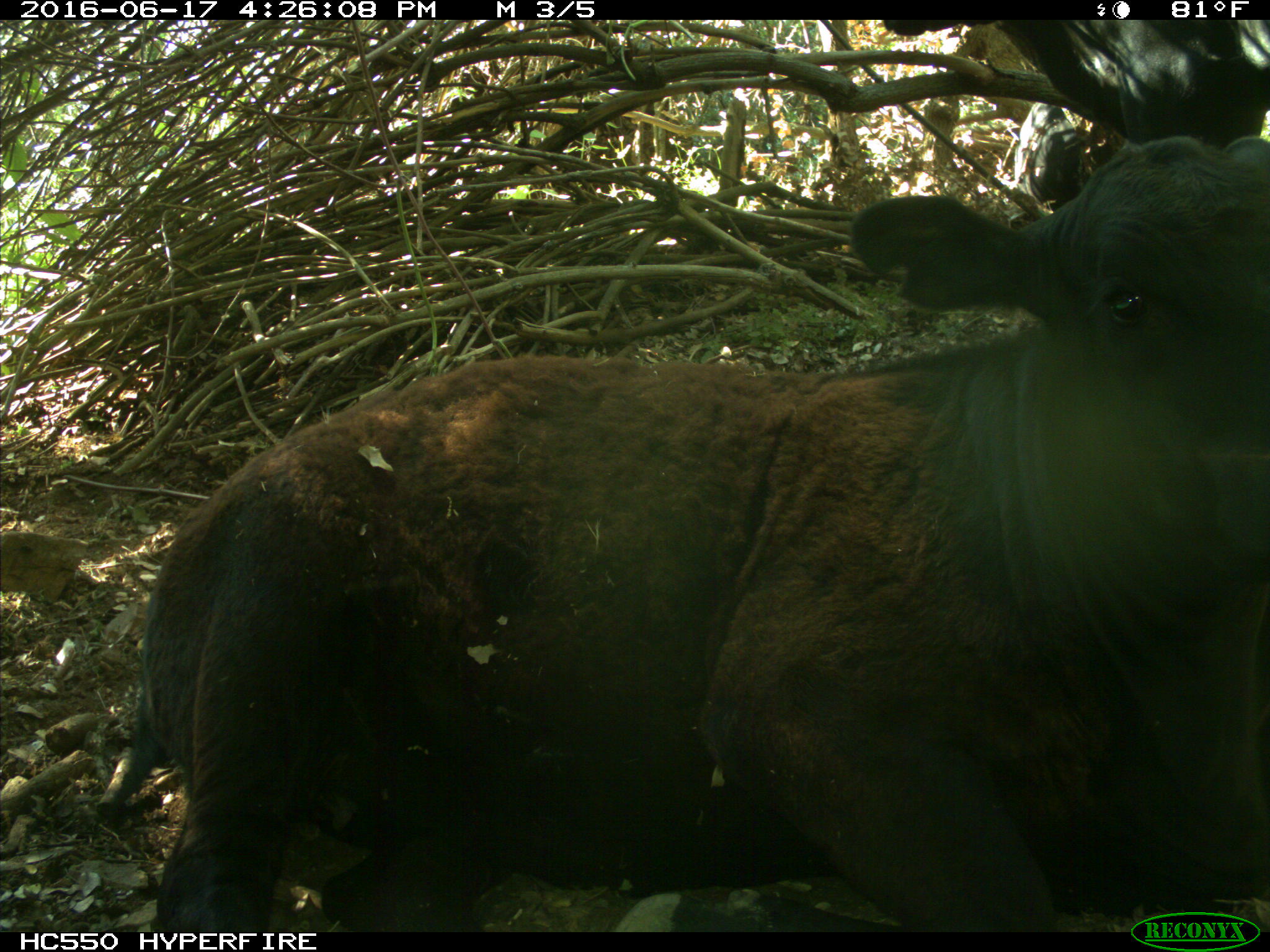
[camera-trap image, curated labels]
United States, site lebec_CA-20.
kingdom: Animalia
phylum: Chordata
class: Mammalia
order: Artiodactyla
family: Bovidae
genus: Bos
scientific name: Bos taurus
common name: domestic cow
Bos taurus (domestic cow).